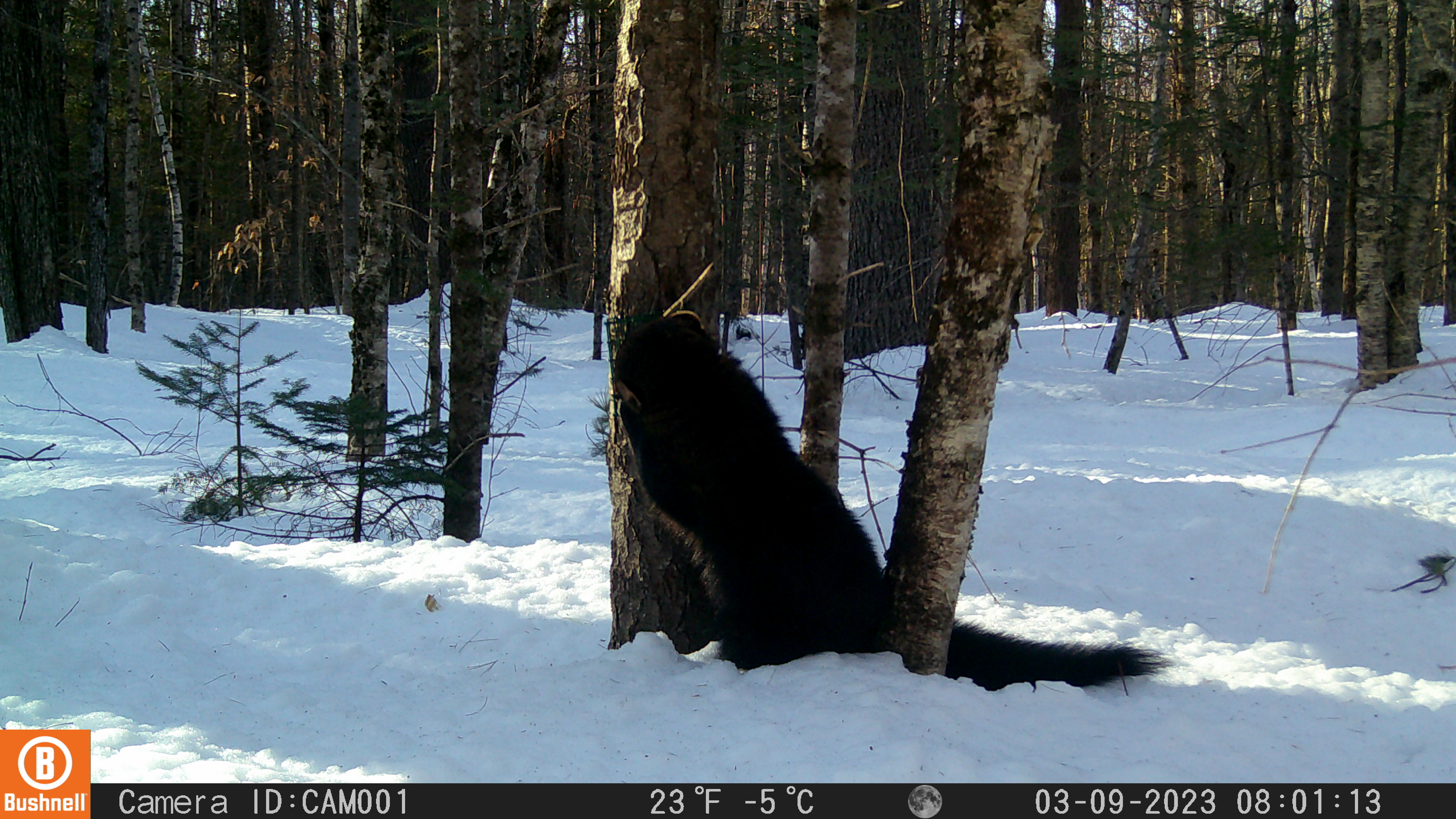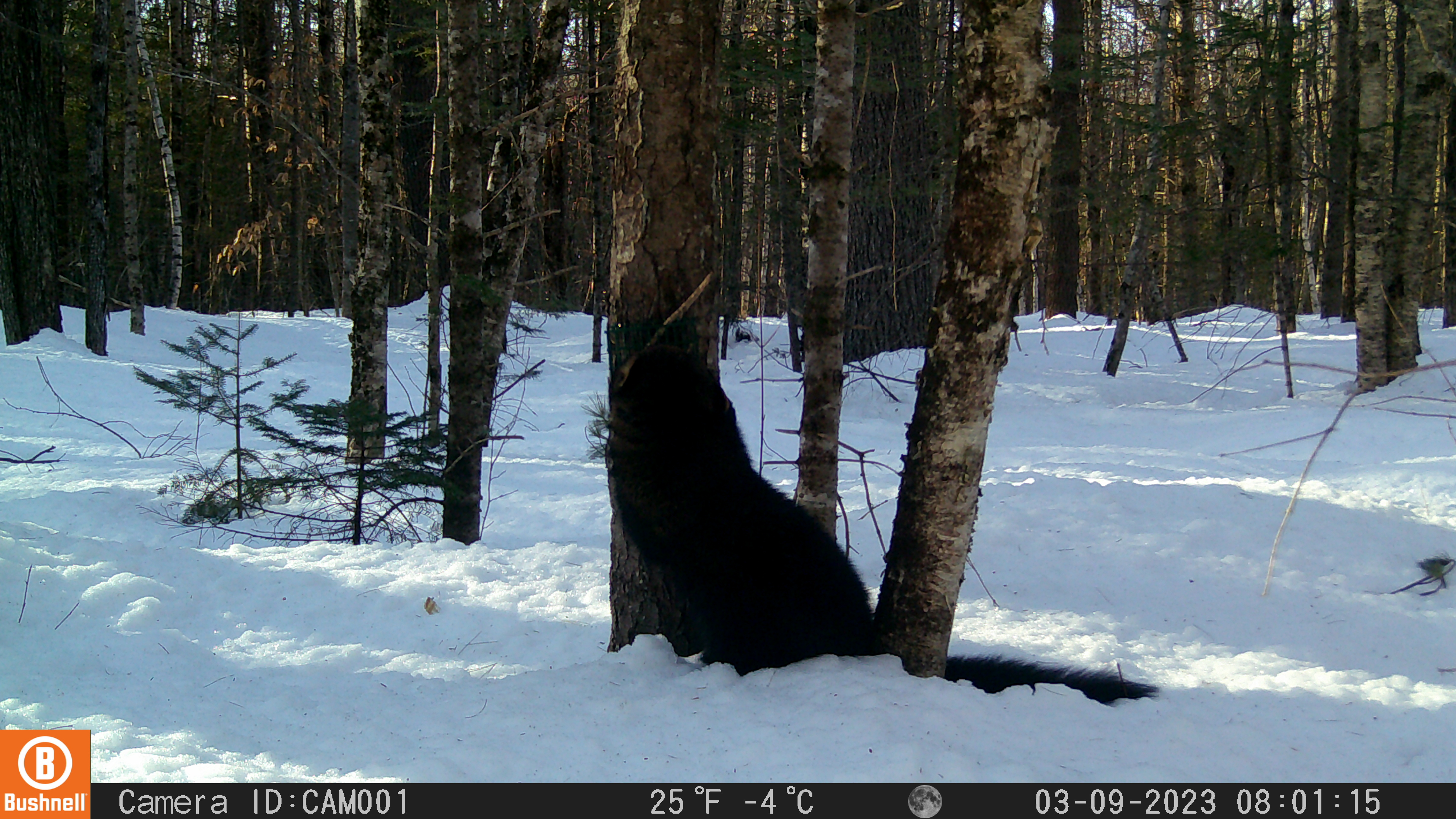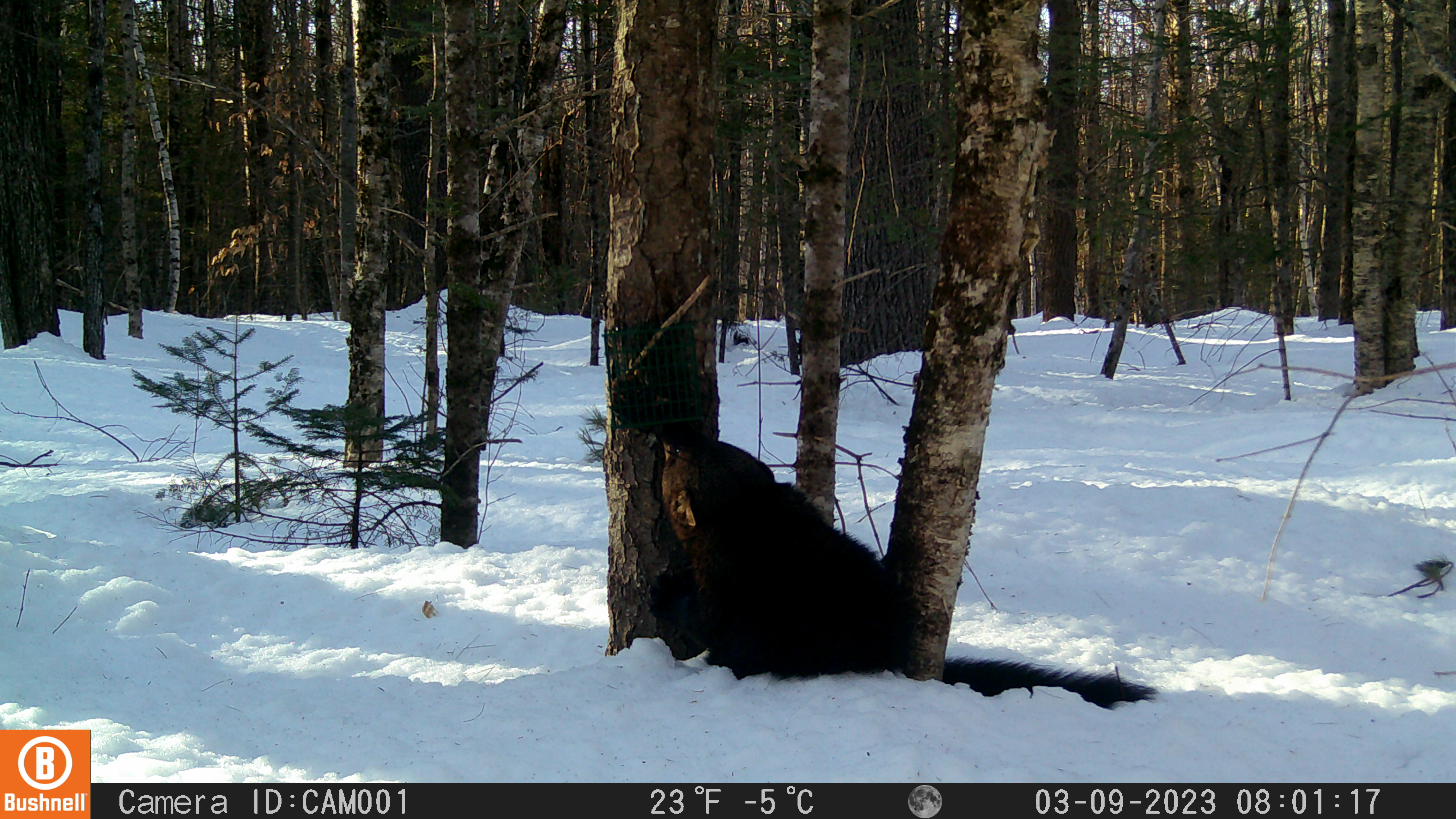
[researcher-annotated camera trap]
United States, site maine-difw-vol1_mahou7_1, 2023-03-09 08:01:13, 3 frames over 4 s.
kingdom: Animalia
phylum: Chordata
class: Mammalia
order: Carnivora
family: Mustelidae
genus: Pekania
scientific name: Pekania pennanti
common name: fisher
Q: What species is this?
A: Fisher (Pekania pennanti).